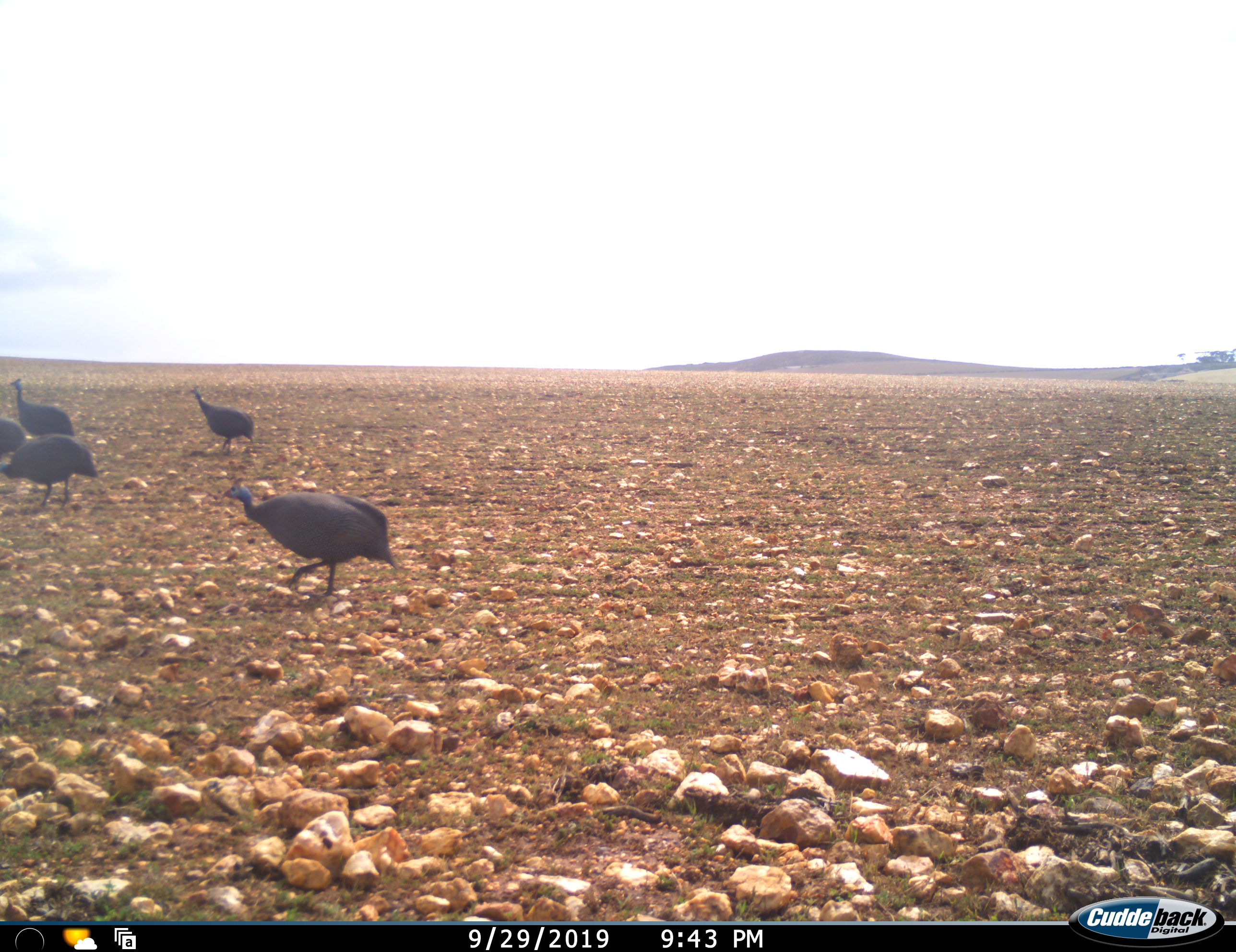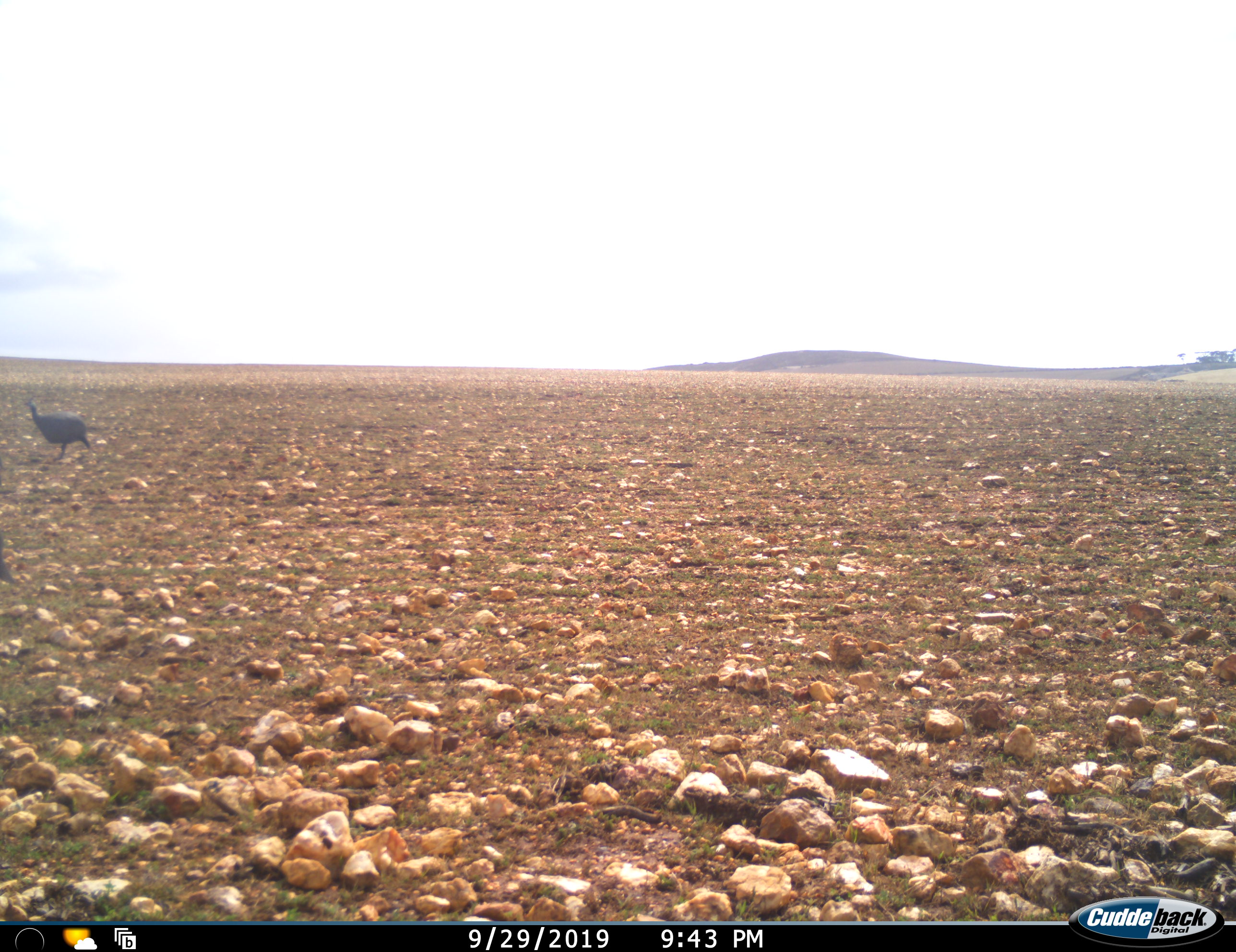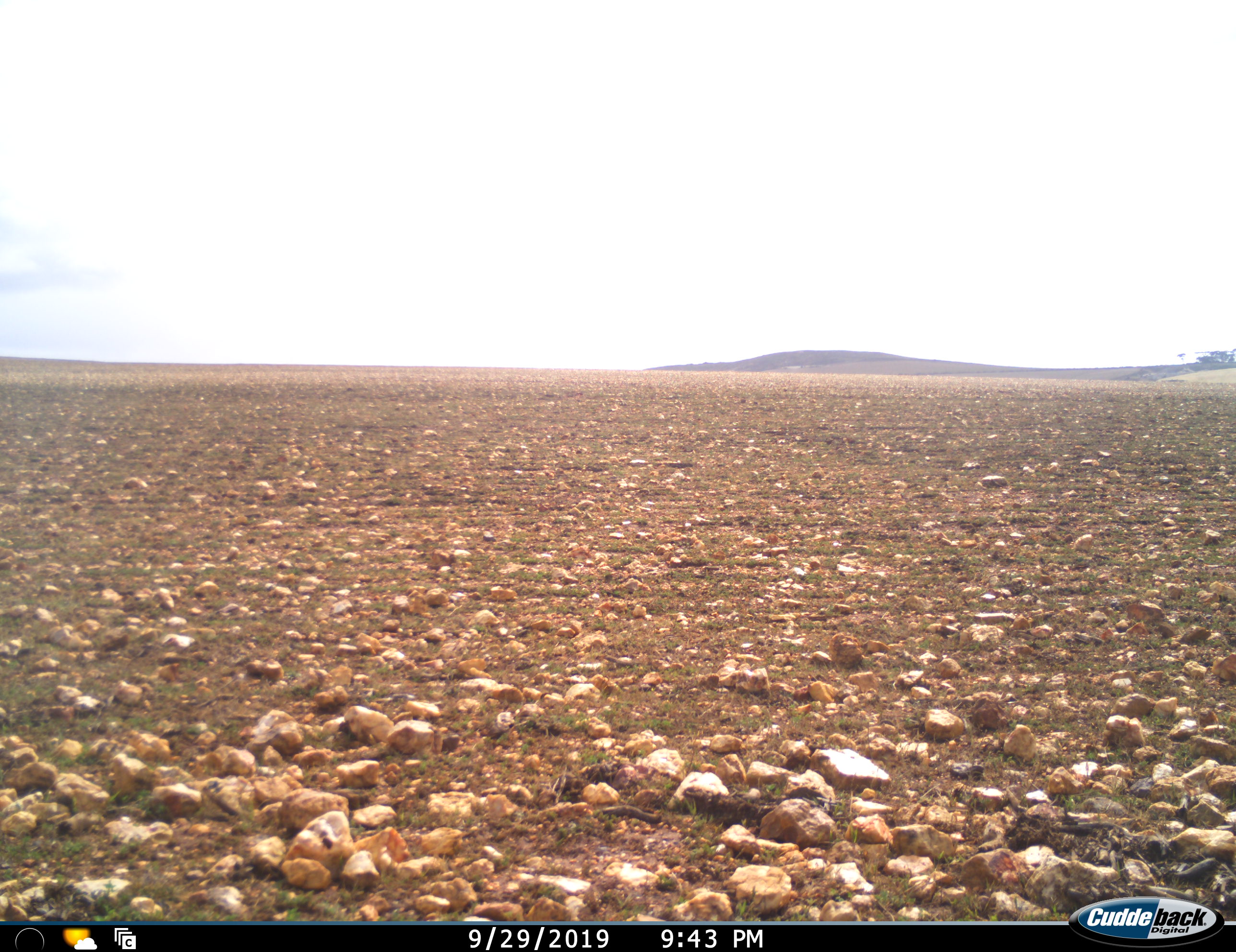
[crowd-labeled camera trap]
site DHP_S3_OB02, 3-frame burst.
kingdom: Animalia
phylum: Chordata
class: Aves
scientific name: Aves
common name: bird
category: birdother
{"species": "birdother (bird) (Aves)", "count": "5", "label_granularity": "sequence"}